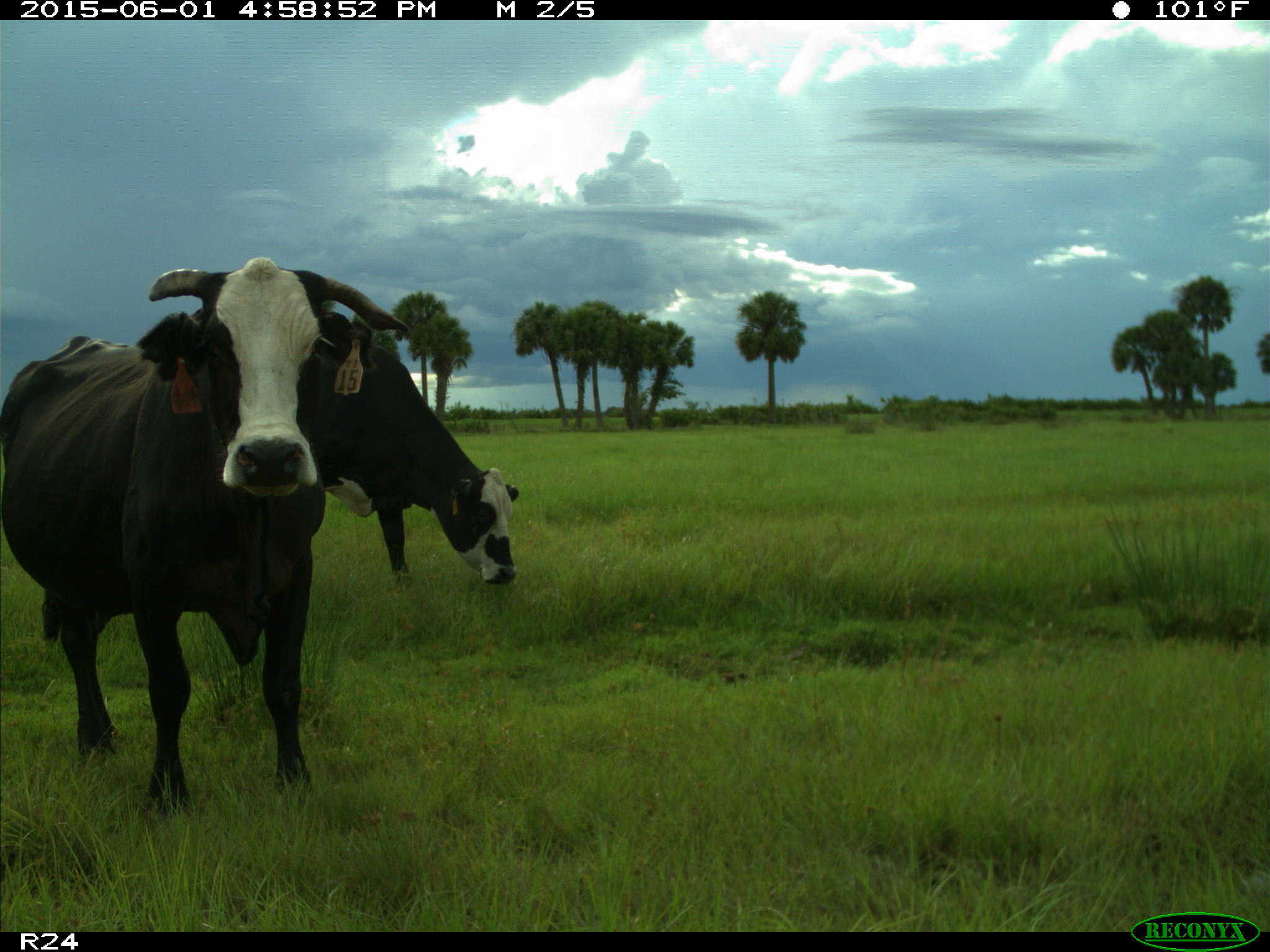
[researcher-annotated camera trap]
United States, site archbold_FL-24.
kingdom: Animalia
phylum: Chordata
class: Mammalia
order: Artiodactyla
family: Bovidae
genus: Bos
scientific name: Bos taurus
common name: domestic cow